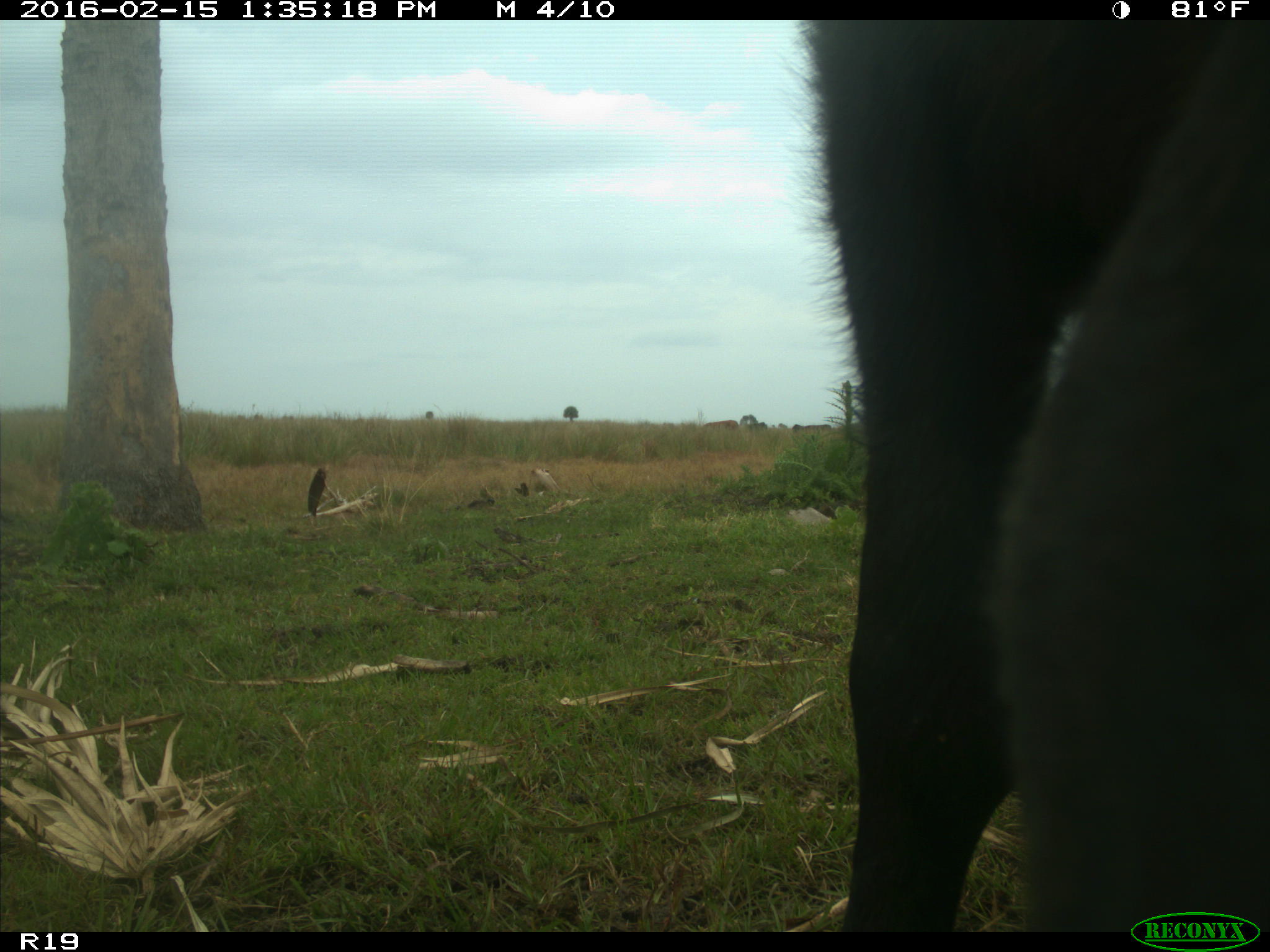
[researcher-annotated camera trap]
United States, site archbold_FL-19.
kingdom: Animalia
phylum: Chordata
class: Mammalia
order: Artiodactyla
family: Bovidae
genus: Bos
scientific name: Bos taurus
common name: domestic cow